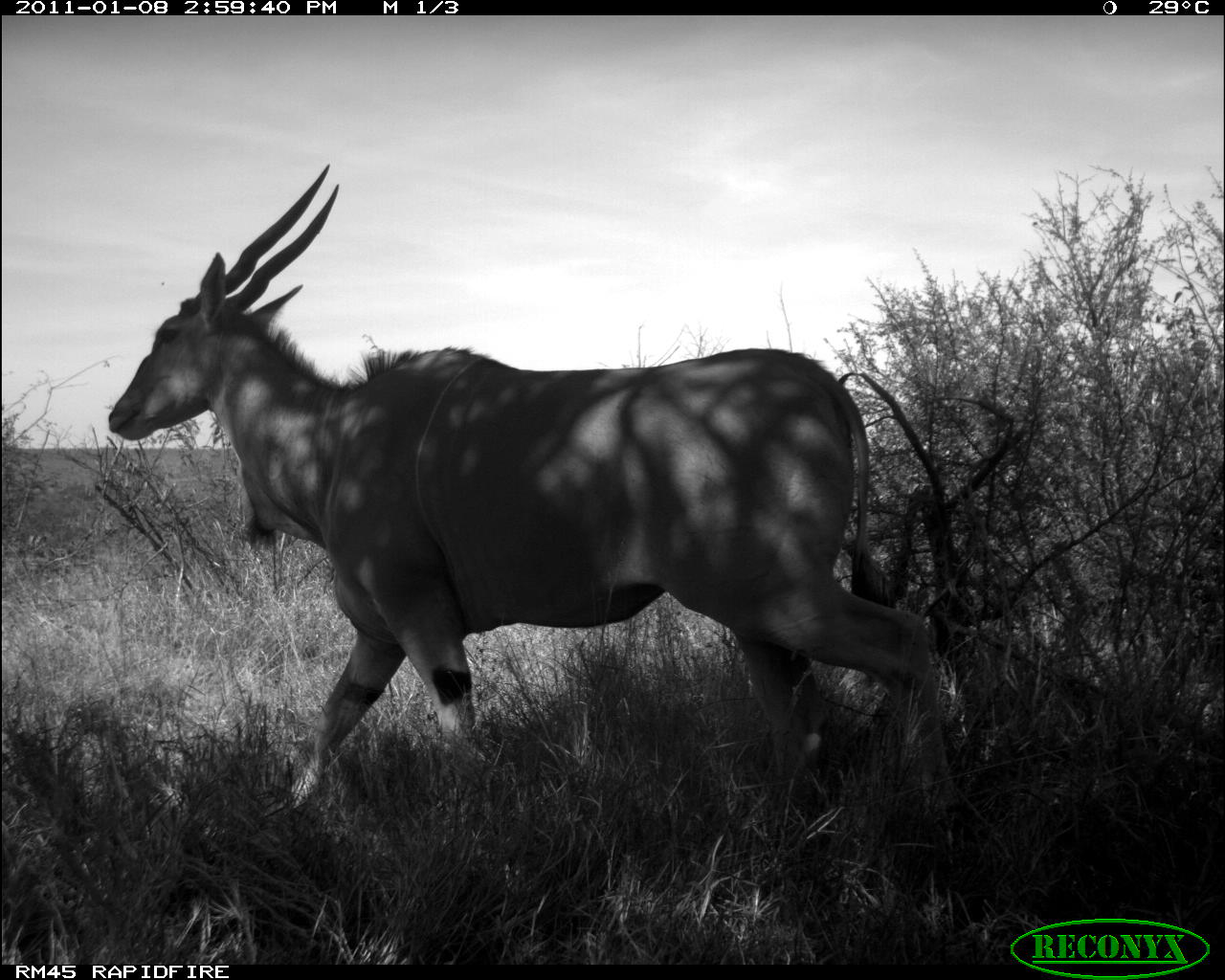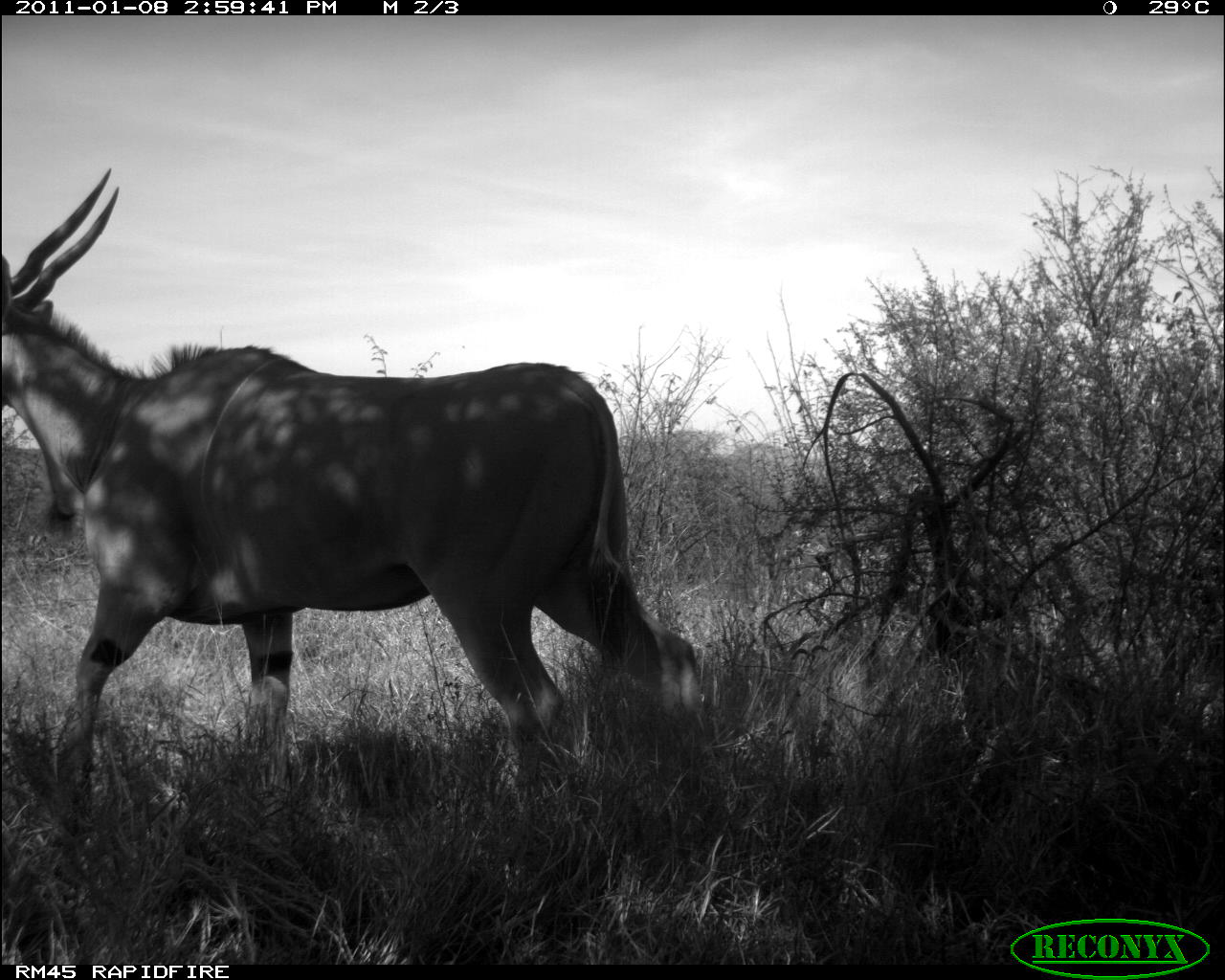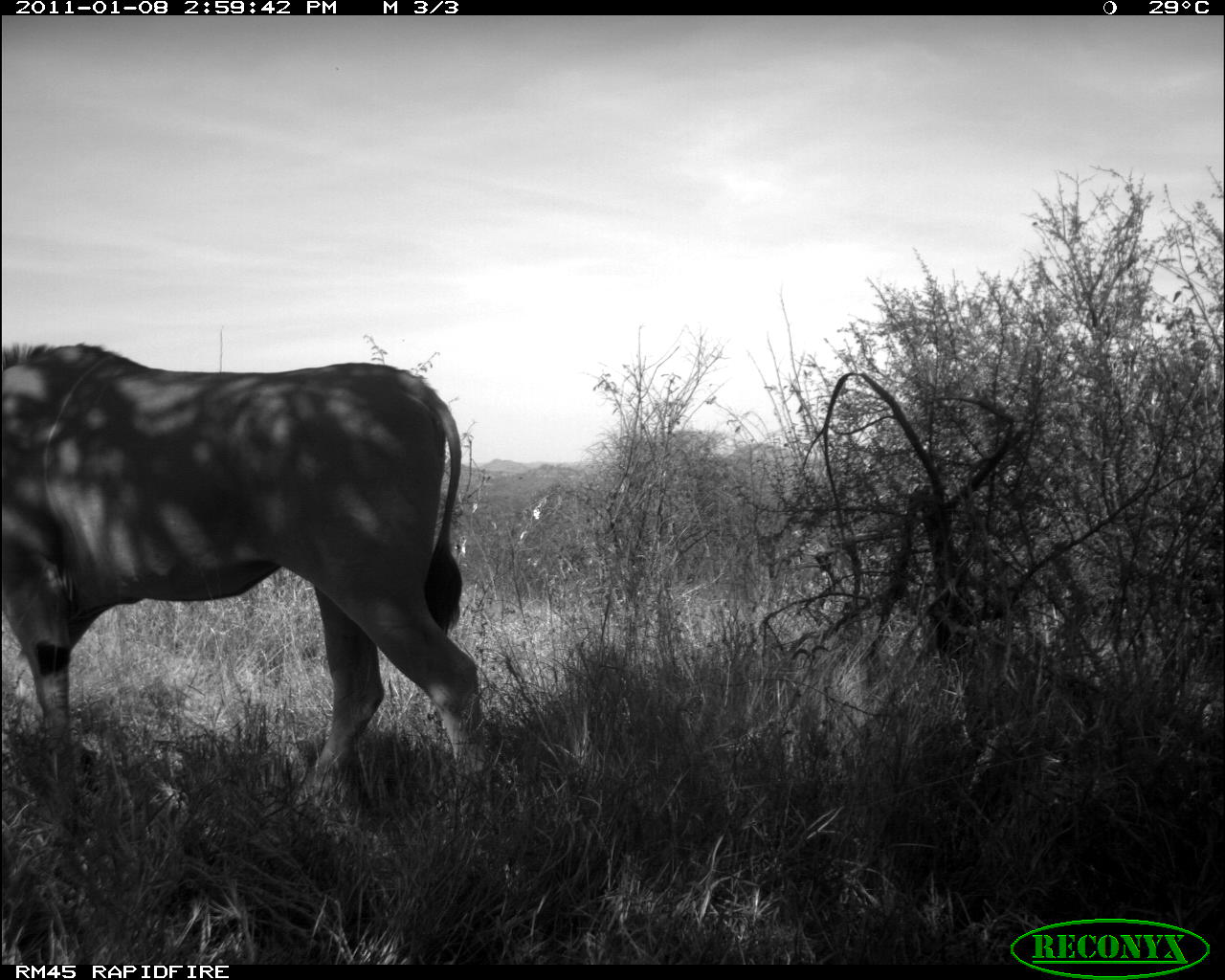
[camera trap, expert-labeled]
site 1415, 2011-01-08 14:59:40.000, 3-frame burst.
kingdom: Animalia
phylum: Chordata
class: Mammalia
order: Artiodactyla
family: Bovidae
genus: Madoqua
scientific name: Madoqua guentheri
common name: günther's dik-dik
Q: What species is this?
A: Madoqua guentheri (günther's dik-dik).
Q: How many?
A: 1.